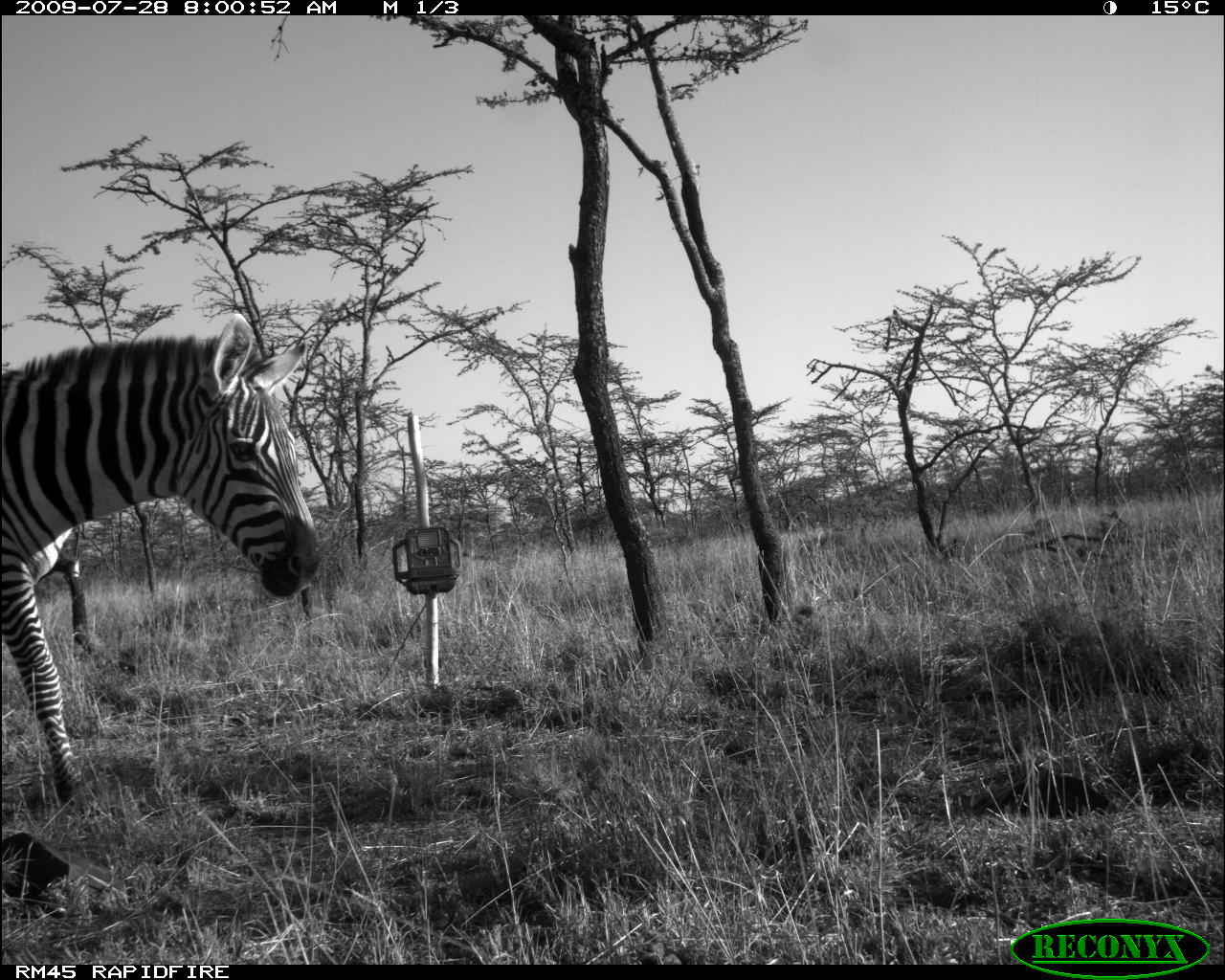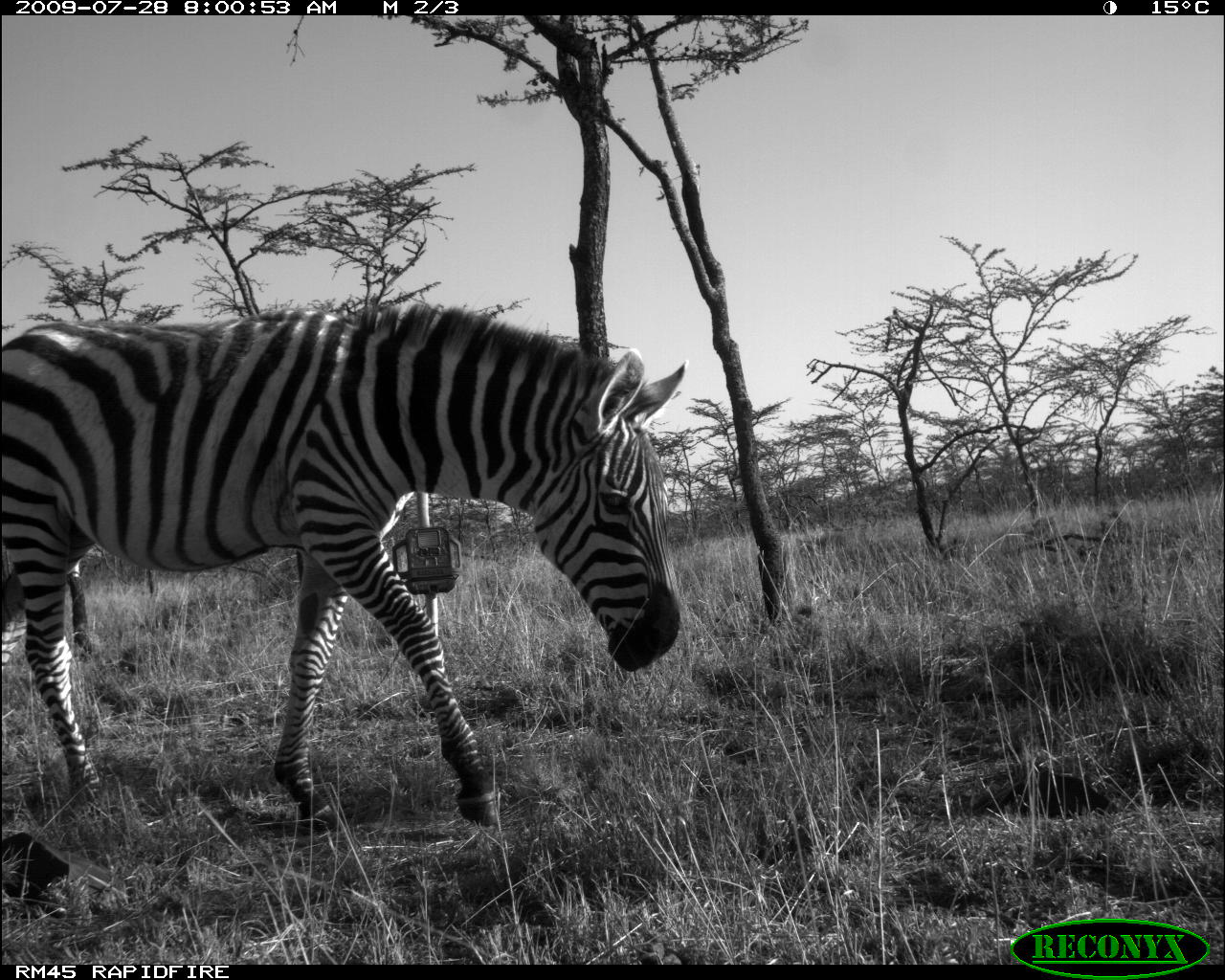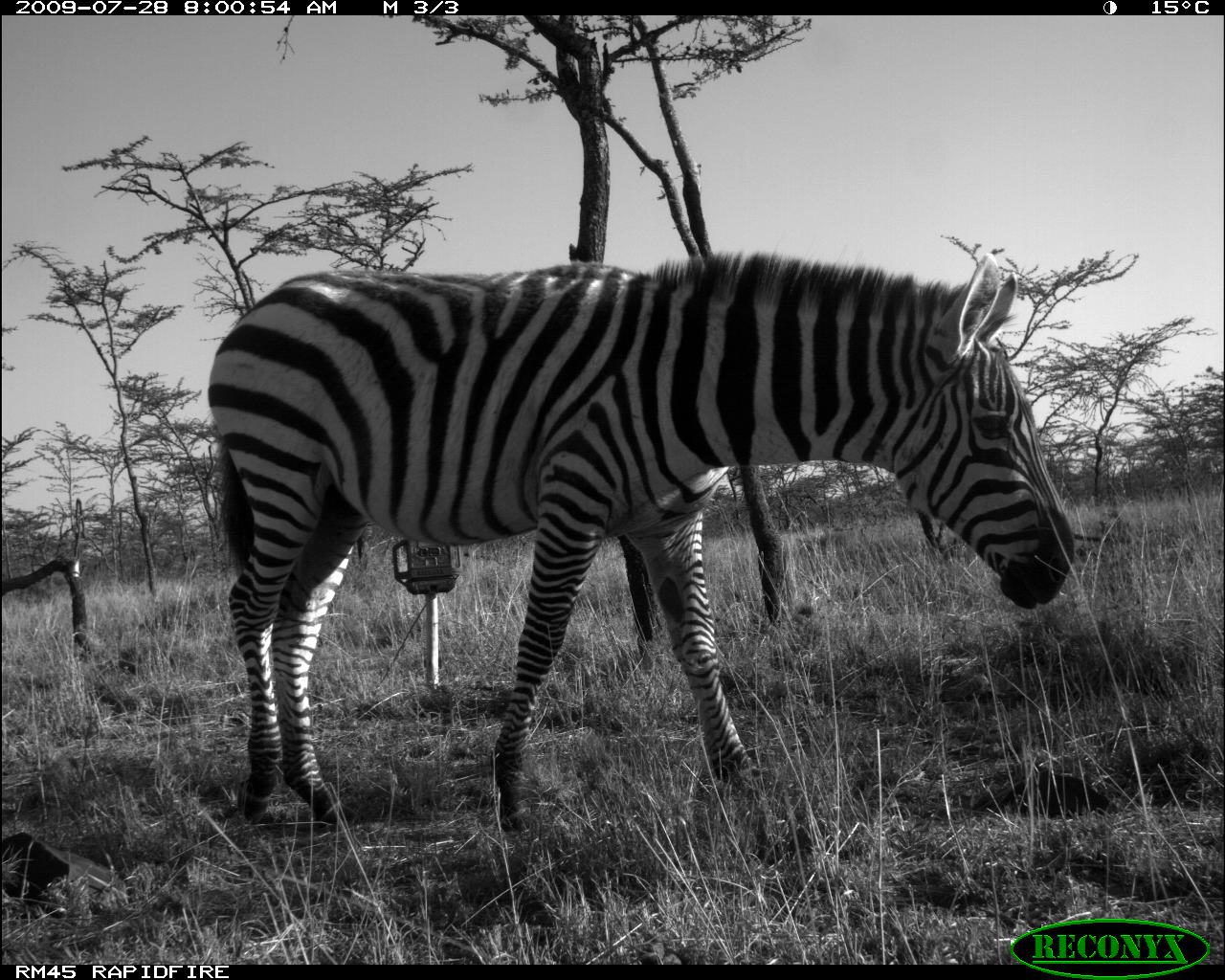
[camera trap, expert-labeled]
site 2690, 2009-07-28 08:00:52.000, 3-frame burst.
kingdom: Animalia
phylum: Chordata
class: Mammalia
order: Perissodactyla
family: Equidae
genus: Equus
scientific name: Equus quagga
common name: plains zebra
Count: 1.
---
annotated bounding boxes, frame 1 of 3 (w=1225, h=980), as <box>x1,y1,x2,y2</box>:
equus quagga: <box>0,301,323,799</box>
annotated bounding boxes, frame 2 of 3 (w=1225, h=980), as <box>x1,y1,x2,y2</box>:
equus quagga: <box>0,293,684,834</box>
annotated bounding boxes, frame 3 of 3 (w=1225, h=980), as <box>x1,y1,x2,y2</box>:
equus quagga: <box>206,248,1075,834</box>